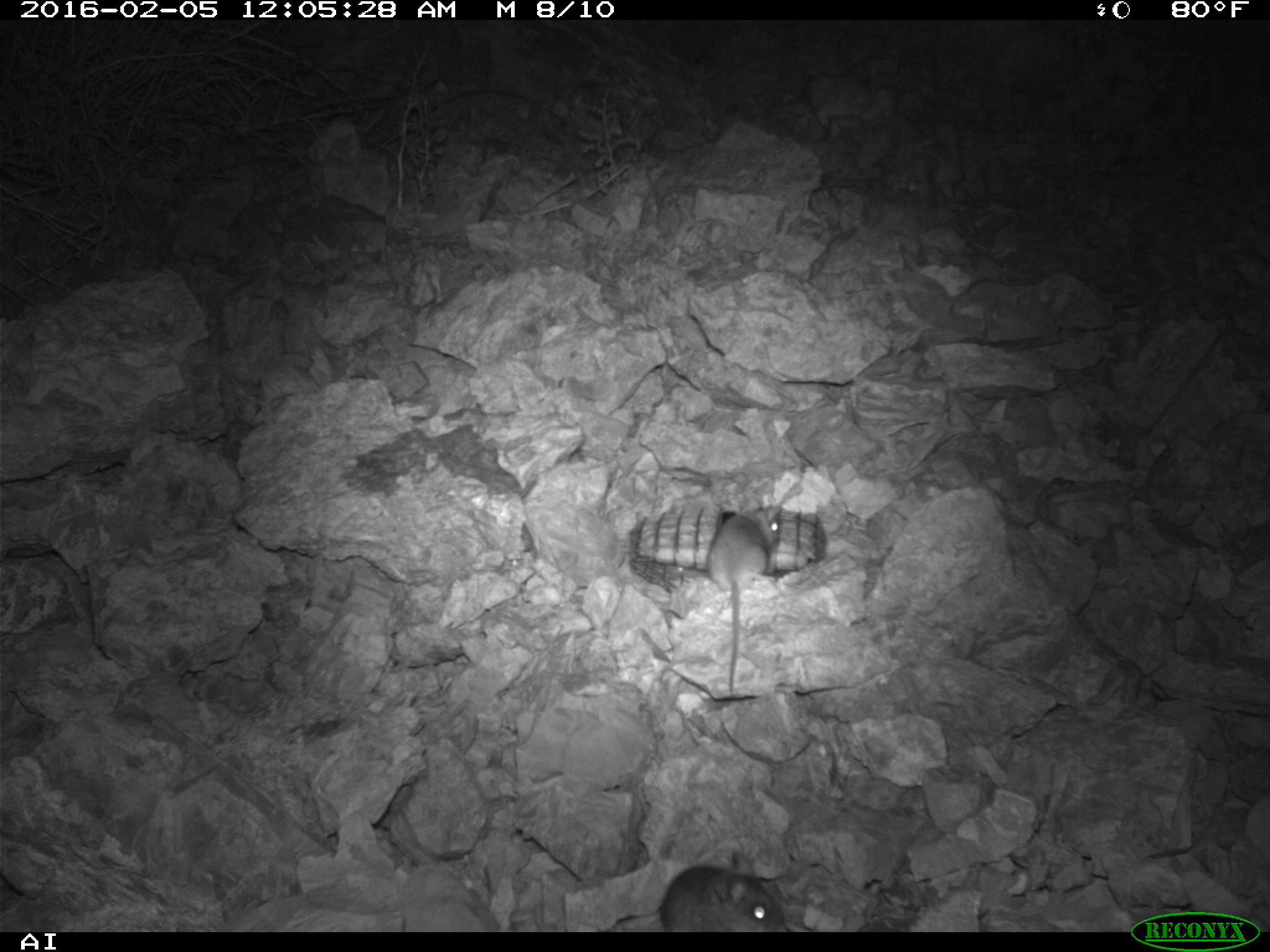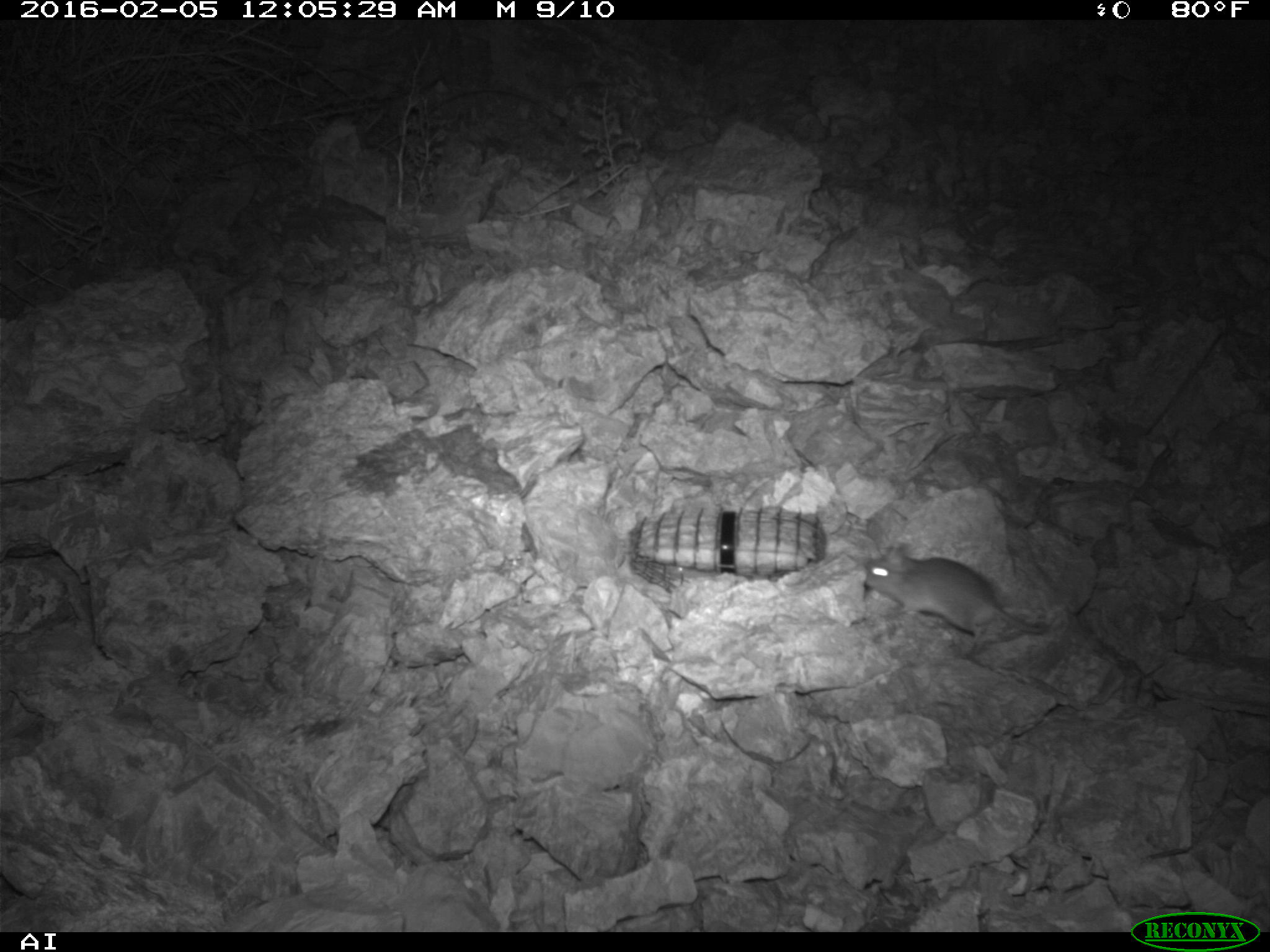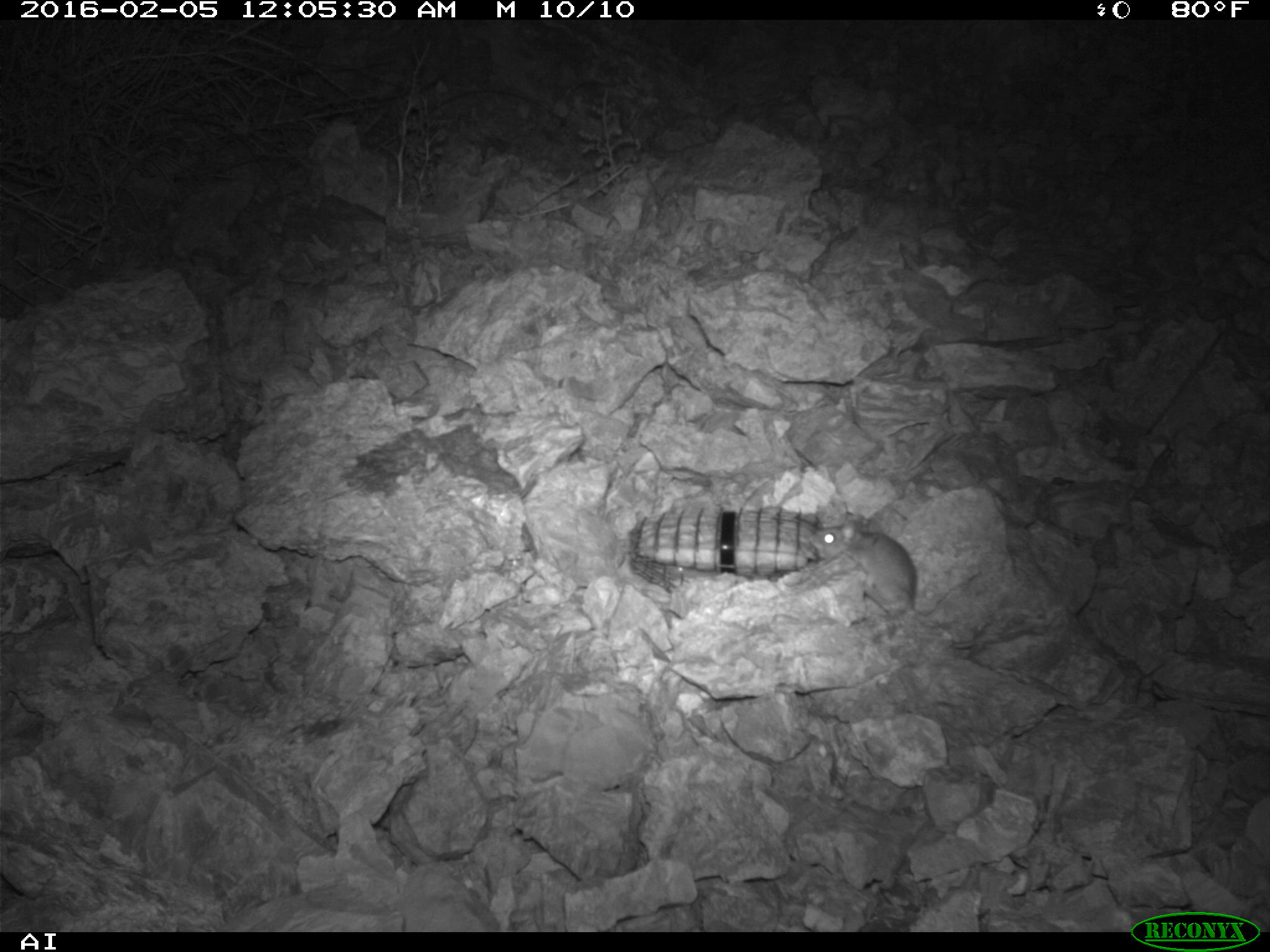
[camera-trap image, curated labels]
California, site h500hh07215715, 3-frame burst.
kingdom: Animalia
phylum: Chordata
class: Mammalia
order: Rodentia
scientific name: Rodentia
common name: rodent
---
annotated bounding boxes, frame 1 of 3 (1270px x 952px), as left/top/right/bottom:
rodent: 705/501/783/694; 659/850/787/932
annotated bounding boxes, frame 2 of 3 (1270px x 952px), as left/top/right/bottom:
rodent: 866/544/1048/632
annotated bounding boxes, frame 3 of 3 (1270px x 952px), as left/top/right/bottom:
rodent: 809/515/916/618